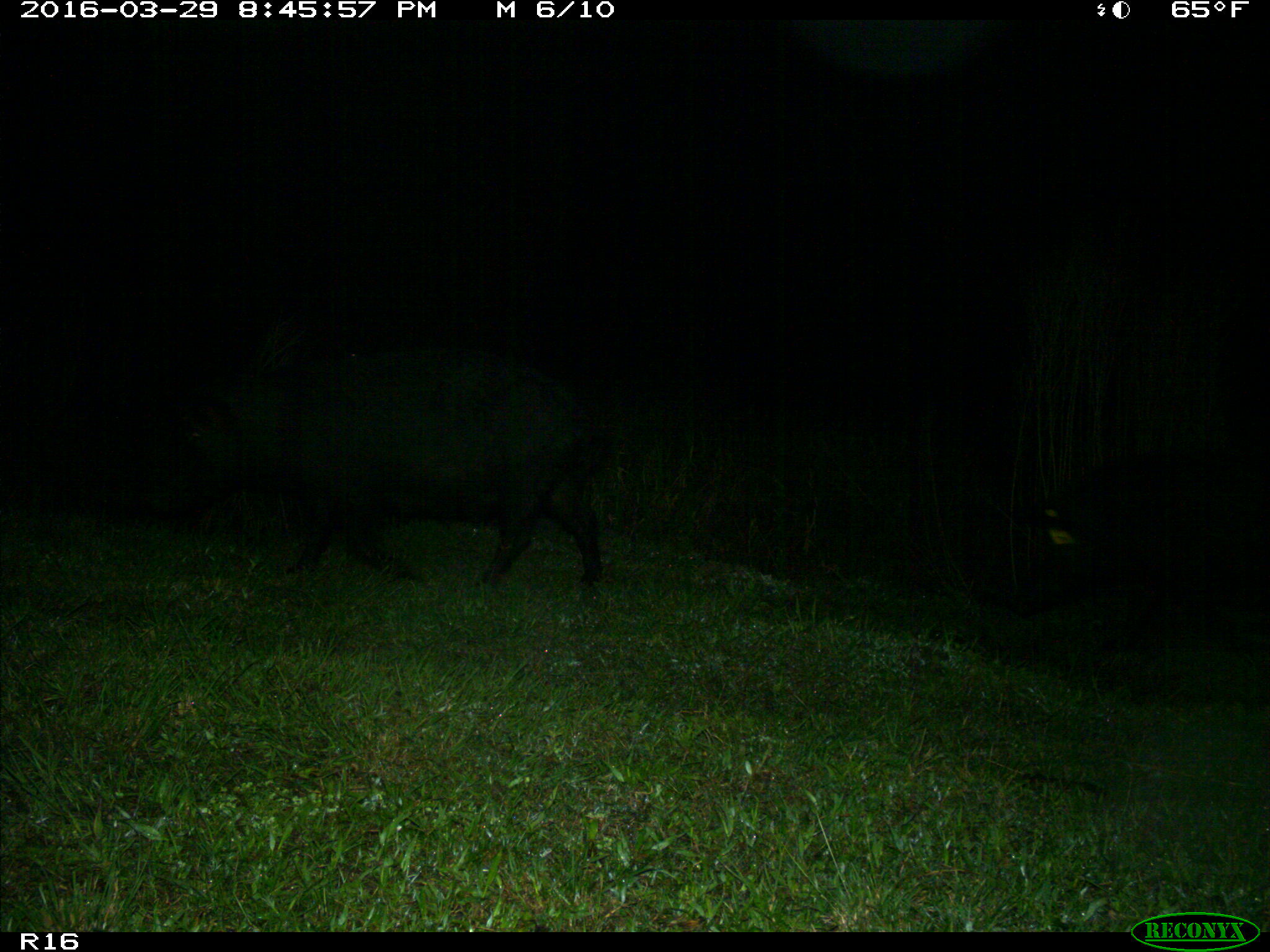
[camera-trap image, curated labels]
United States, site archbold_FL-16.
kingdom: Animalia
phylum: Chordata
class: Mammalia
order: Artiodactyla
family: Suidae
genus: Sus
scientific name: Sus scrofa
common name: wild boar